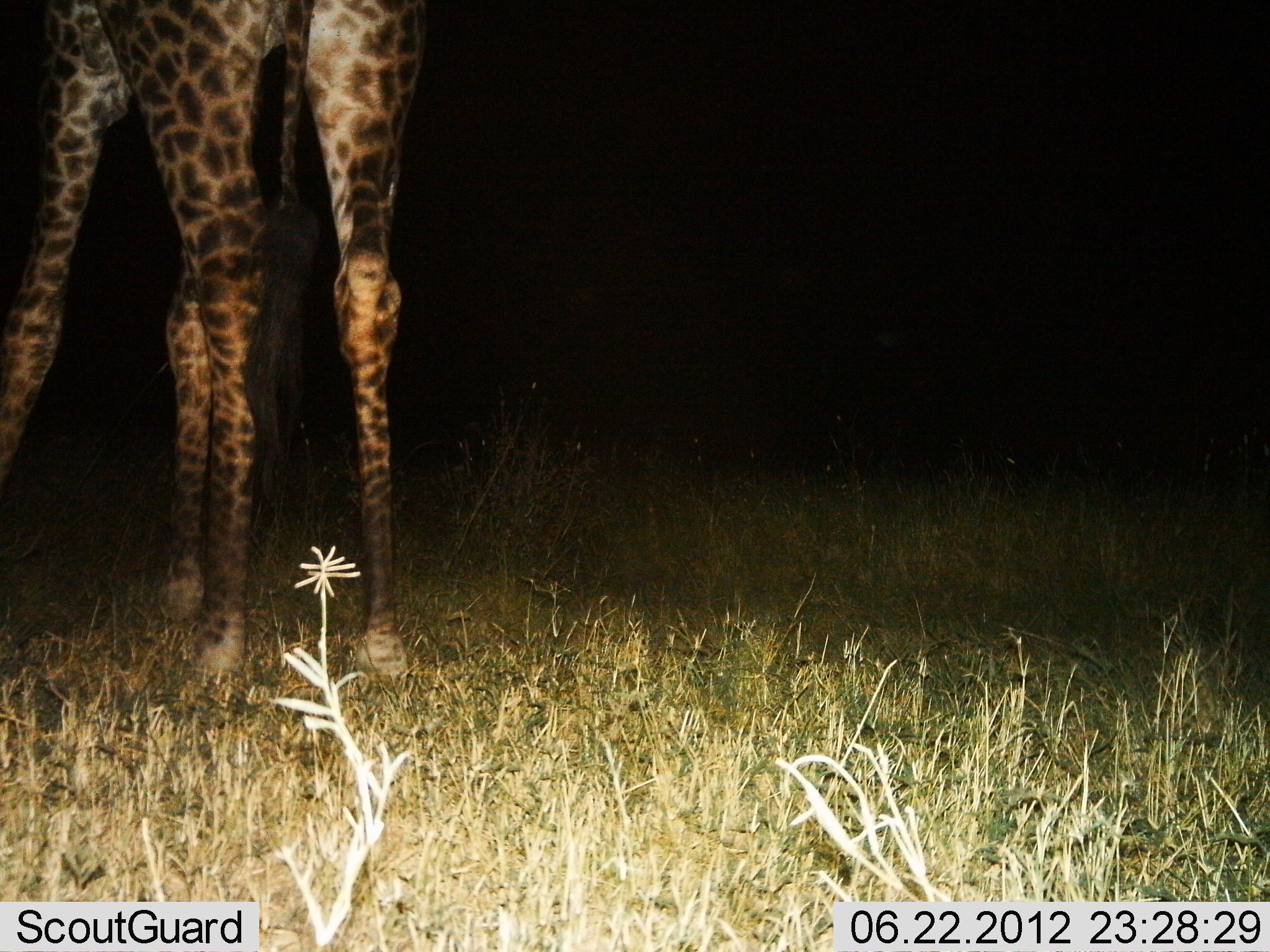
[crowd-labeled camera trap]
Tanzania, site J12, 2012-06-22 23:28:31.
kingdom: Animalia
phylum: Chordata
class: Mammalia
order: Artiodactyla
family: Giraffidae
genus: Giraffa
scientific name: Giraffa camelopardalis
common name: giraffe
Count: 1.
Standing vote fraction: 100%.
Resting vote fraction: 0%.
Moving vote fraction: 0%.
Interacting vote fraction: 0%.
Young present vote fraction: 0%.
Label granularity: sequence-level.